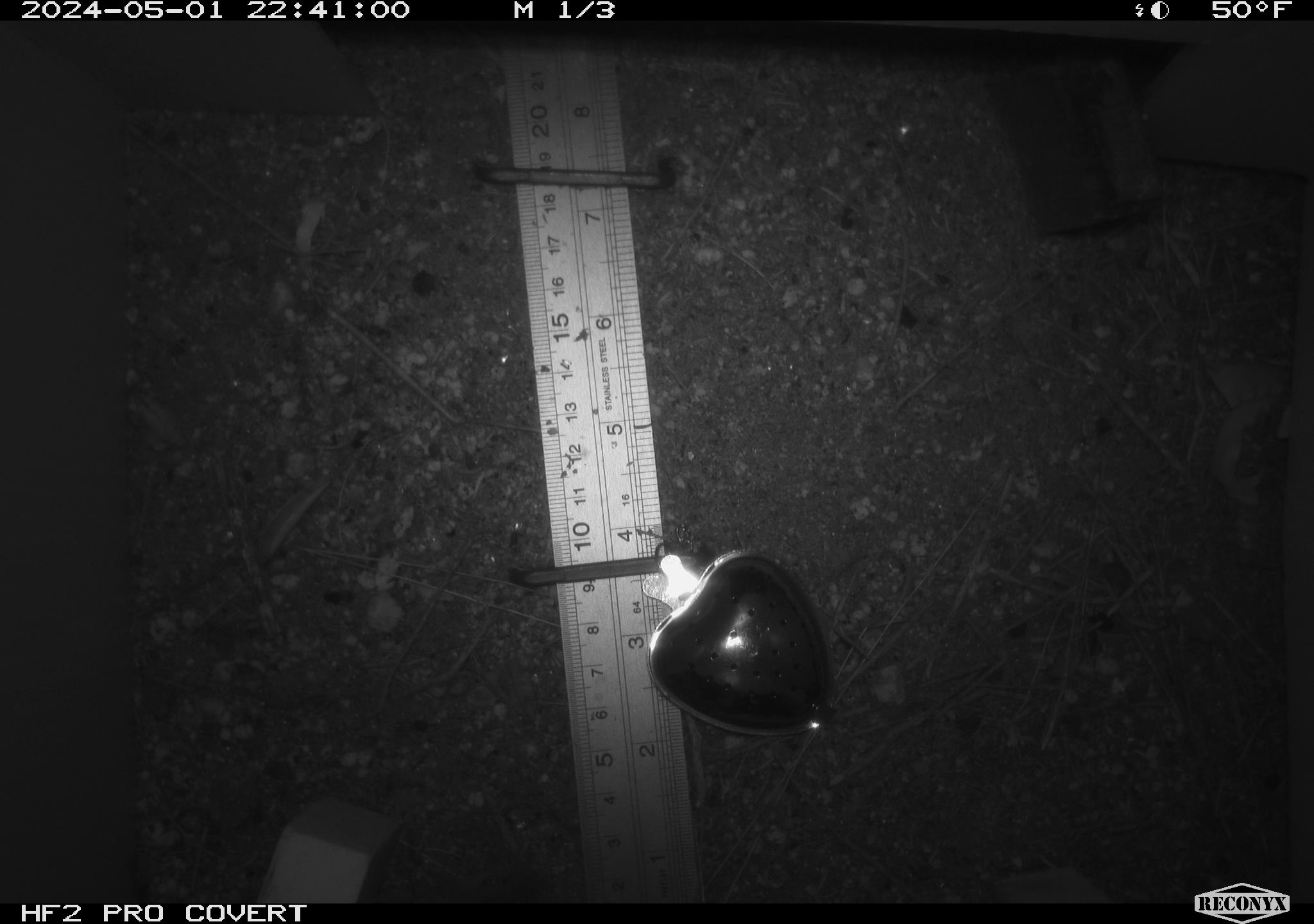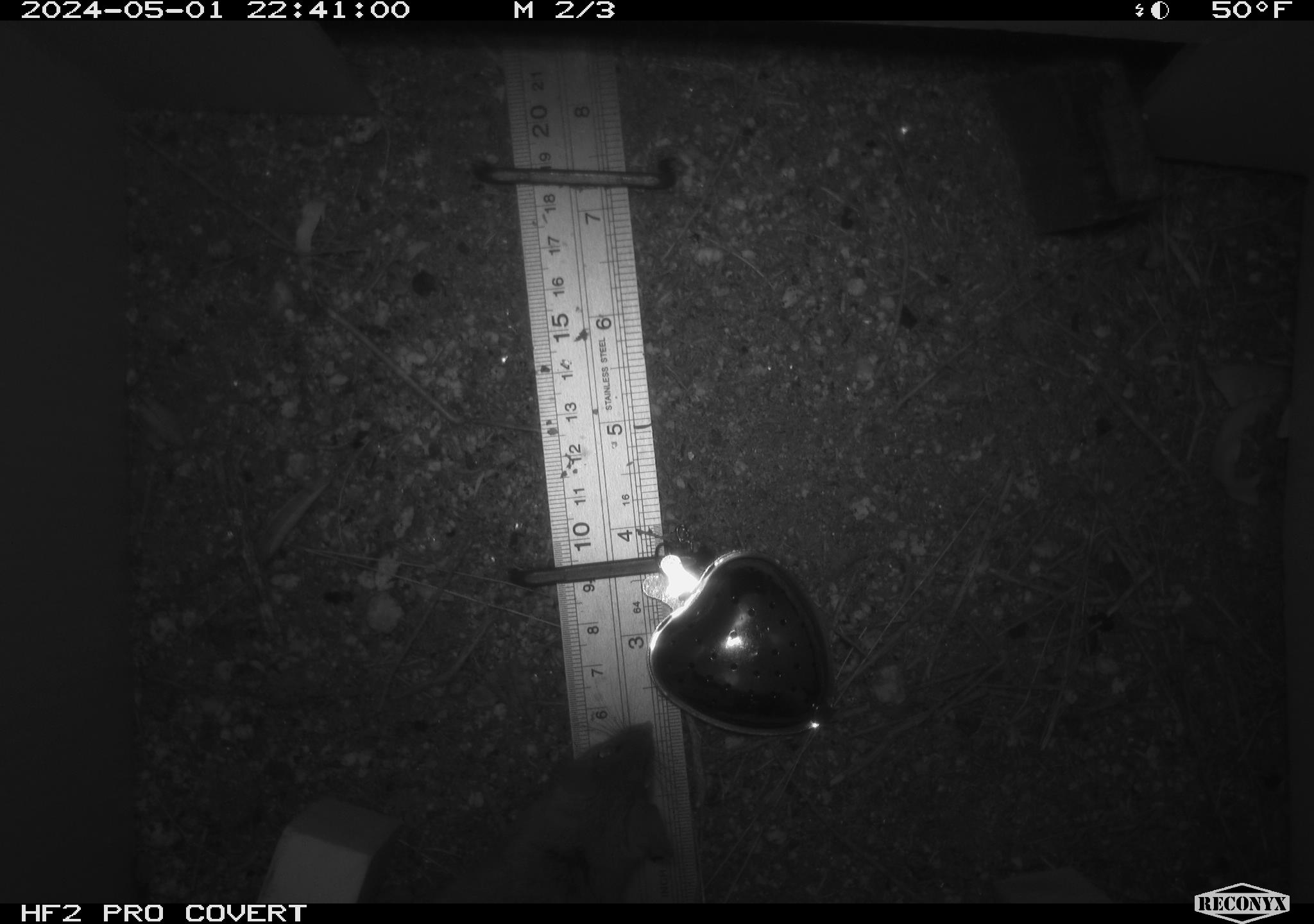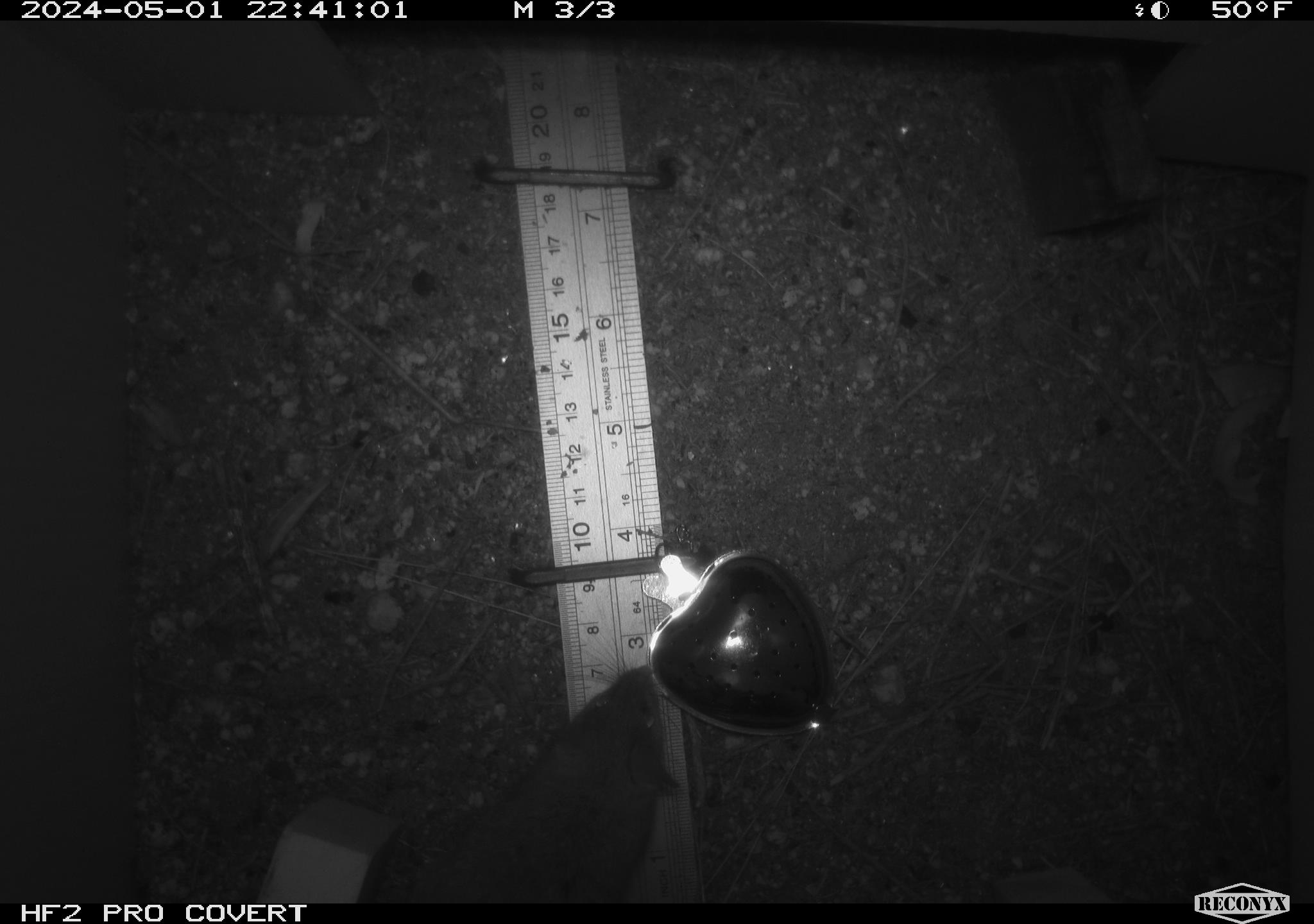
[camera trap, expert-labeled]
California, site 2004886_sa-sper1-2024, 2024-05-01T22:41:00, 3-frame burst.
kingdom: Animalia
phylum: Chordata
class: Mammalia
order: Rodentia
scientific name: Rodentia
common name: mouse species